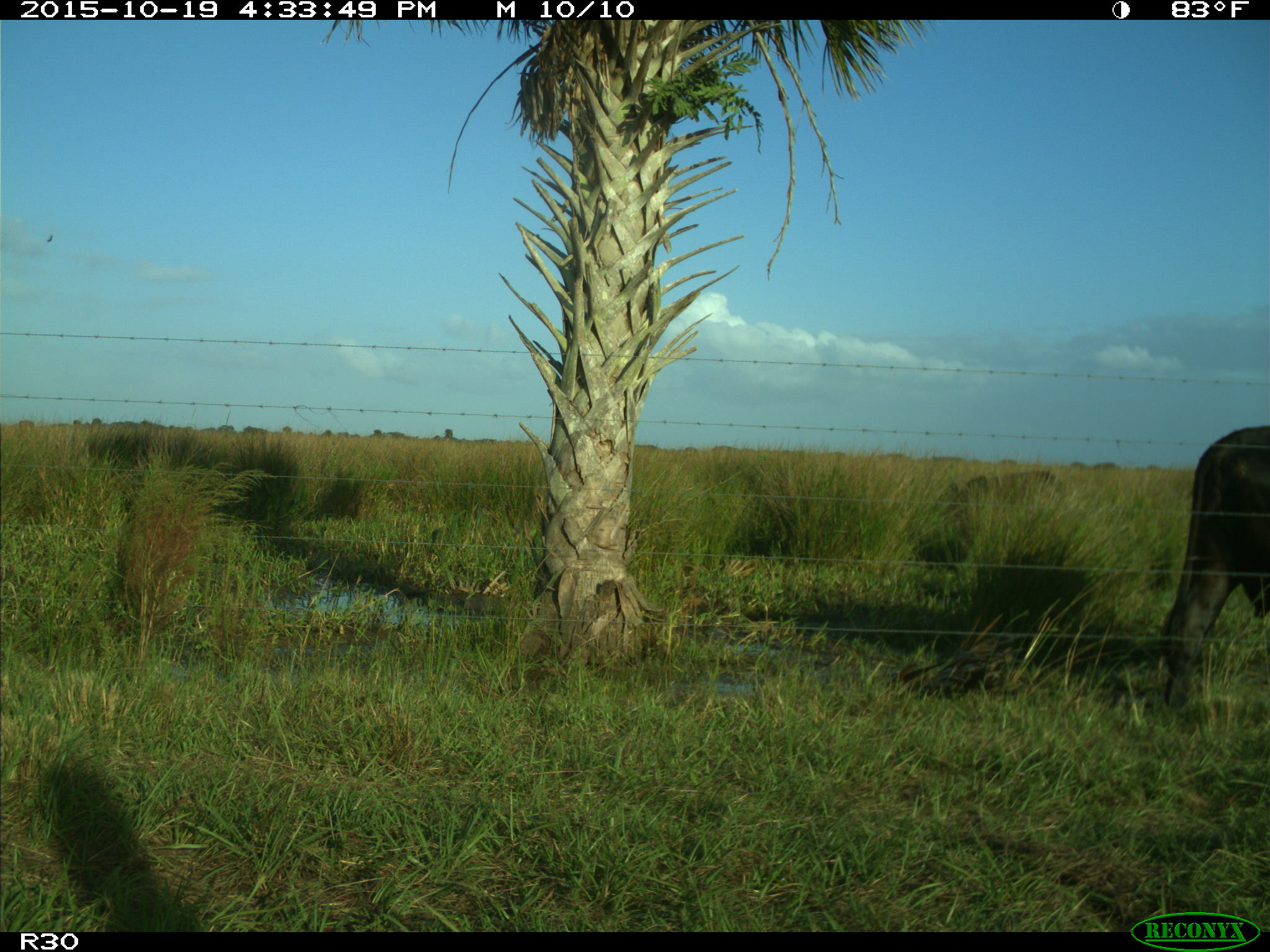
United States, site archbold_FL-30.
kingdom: Animalia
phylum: Chordata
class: Mammalia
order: Artiodactyla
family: Bovidae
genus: Bos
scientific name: Bos taurus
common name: domestic cow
Bos taurus (domestic cow).